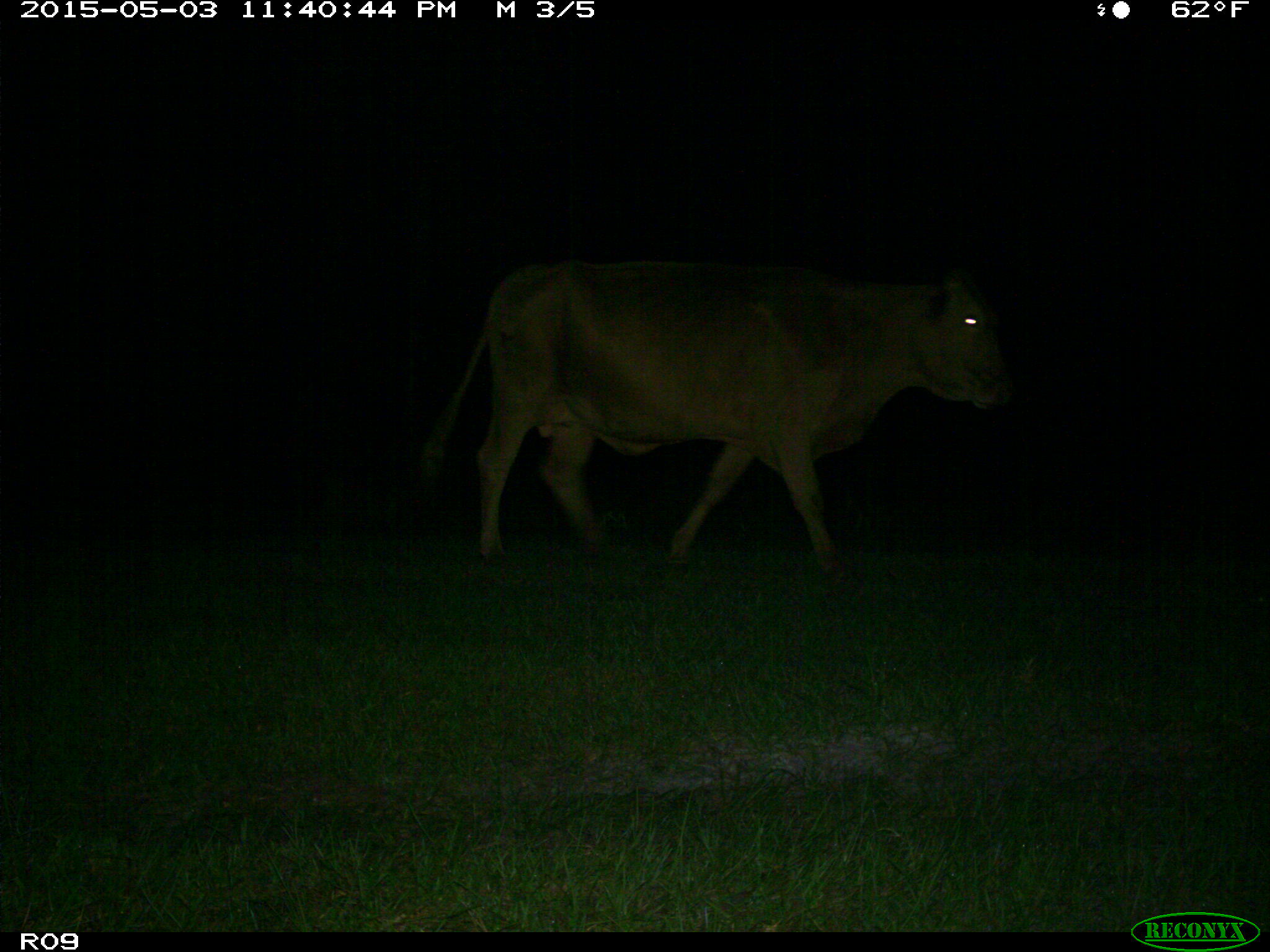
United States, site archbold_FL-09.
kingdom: Animalia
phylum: Chordata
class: Mammalia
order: Artiodactyla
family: Bovidae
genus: Bos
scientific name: Bos taurus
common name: domestic cow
Bos taurus (domestic cow).